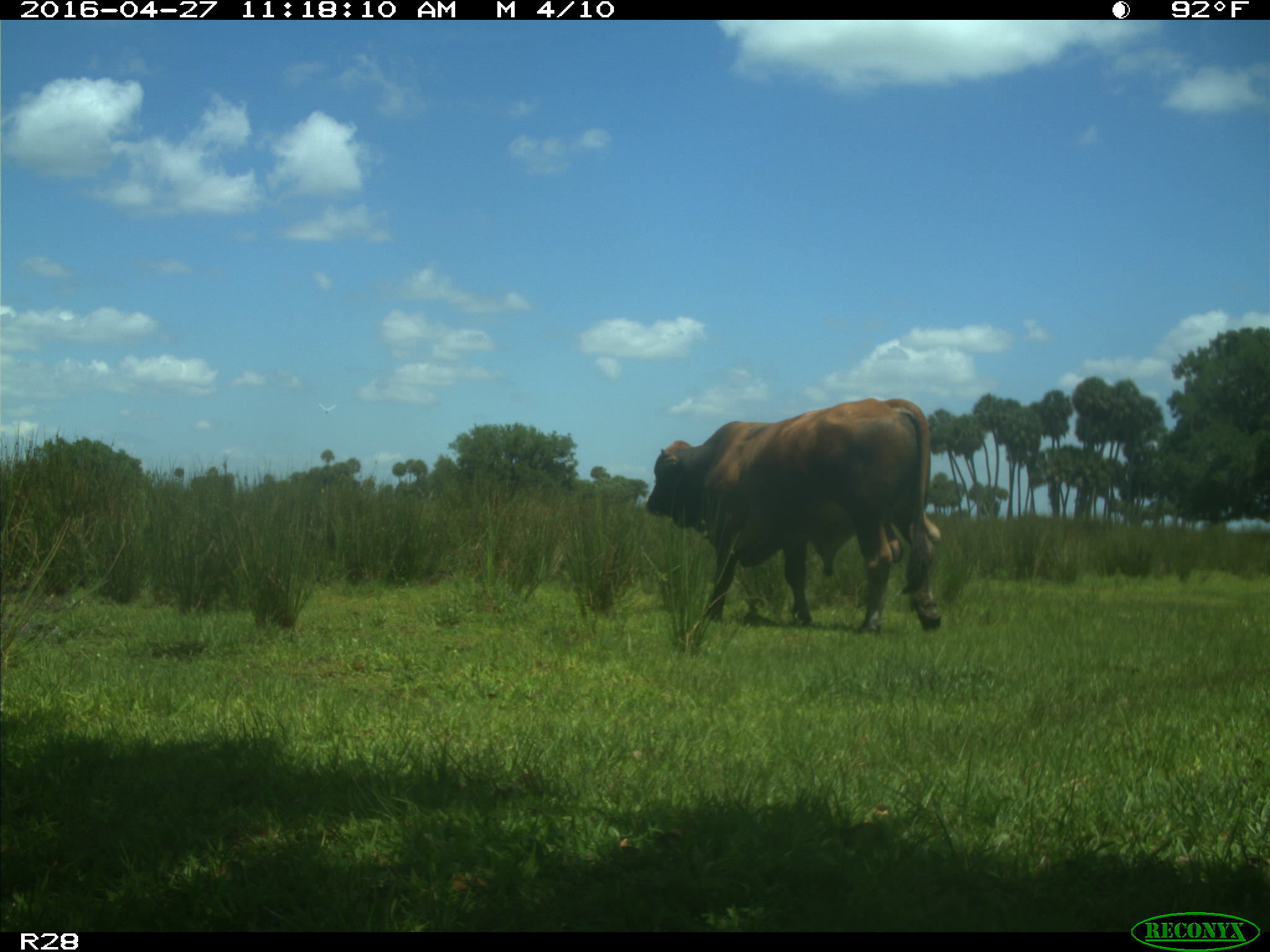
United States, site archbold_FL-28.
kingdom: Animalia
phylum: Chordata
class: Mammalia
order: Artiodactyla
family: Bovidae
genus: Bos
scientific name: Bos taurus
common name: domestic cow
Bos taurus (domestic cow).